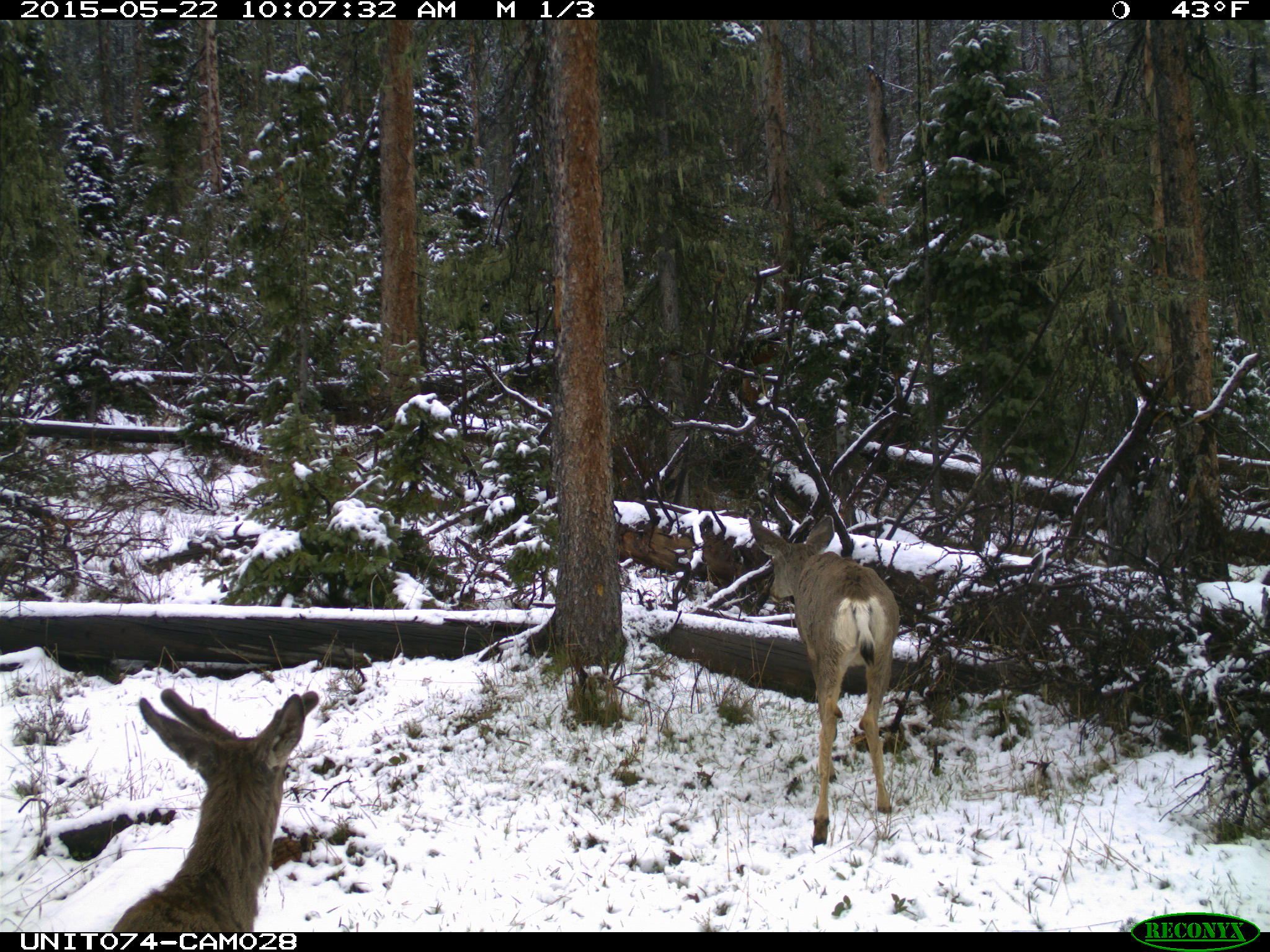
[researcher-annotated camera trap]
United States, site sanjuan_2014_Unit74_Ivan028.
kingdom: Animalia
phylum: Chordata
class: Mammalia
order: Artiodactyla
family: Cervidae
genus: Odocoileus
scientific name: Odocoileus hemionus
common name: mule deer